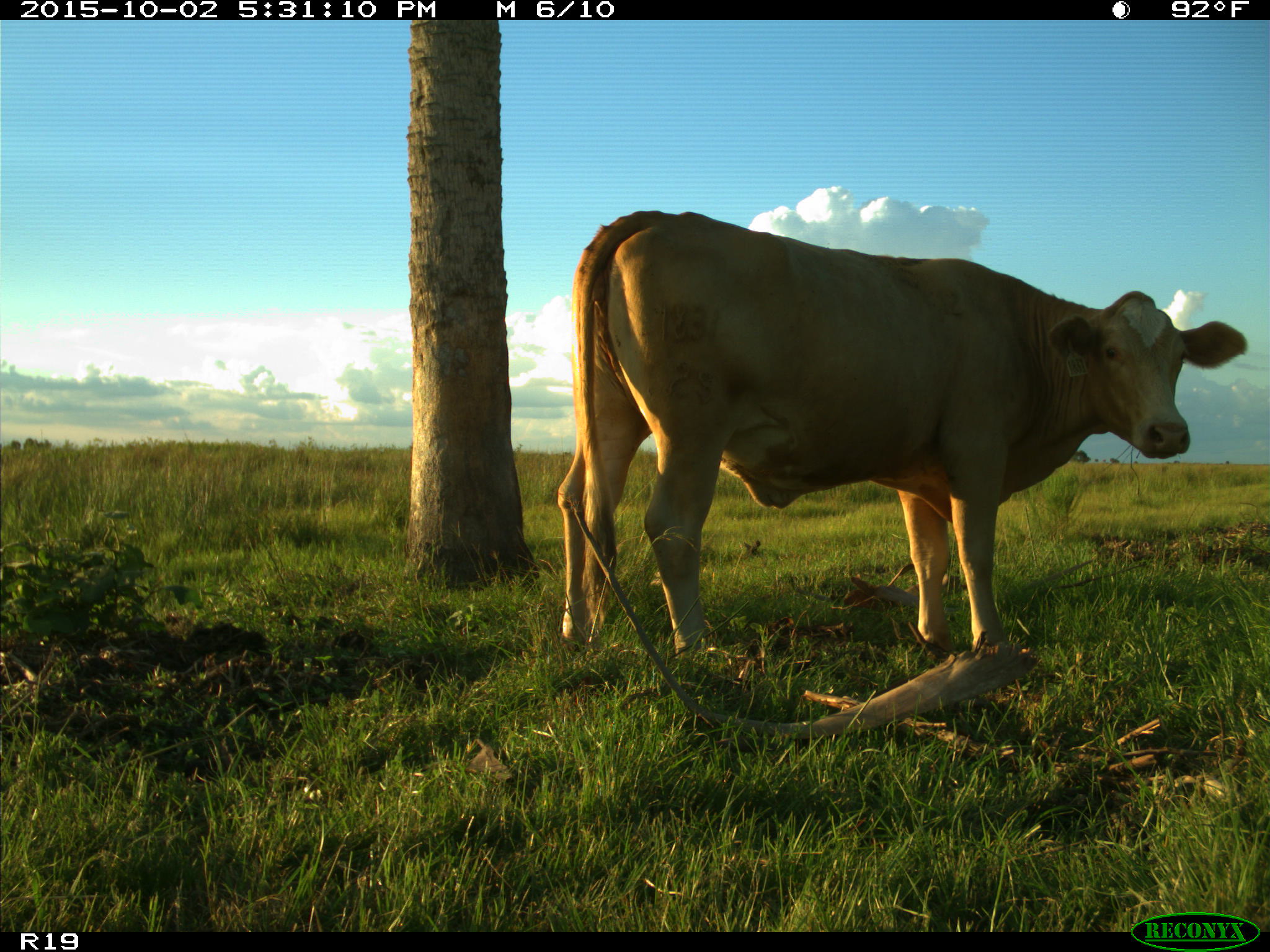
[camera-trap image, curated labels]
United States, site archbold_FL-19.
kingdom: Animalia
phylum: Chordata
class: Mammalia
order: Artiodactyla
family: Bovidae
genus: Bos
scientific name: Bos taurus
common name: domestic cow